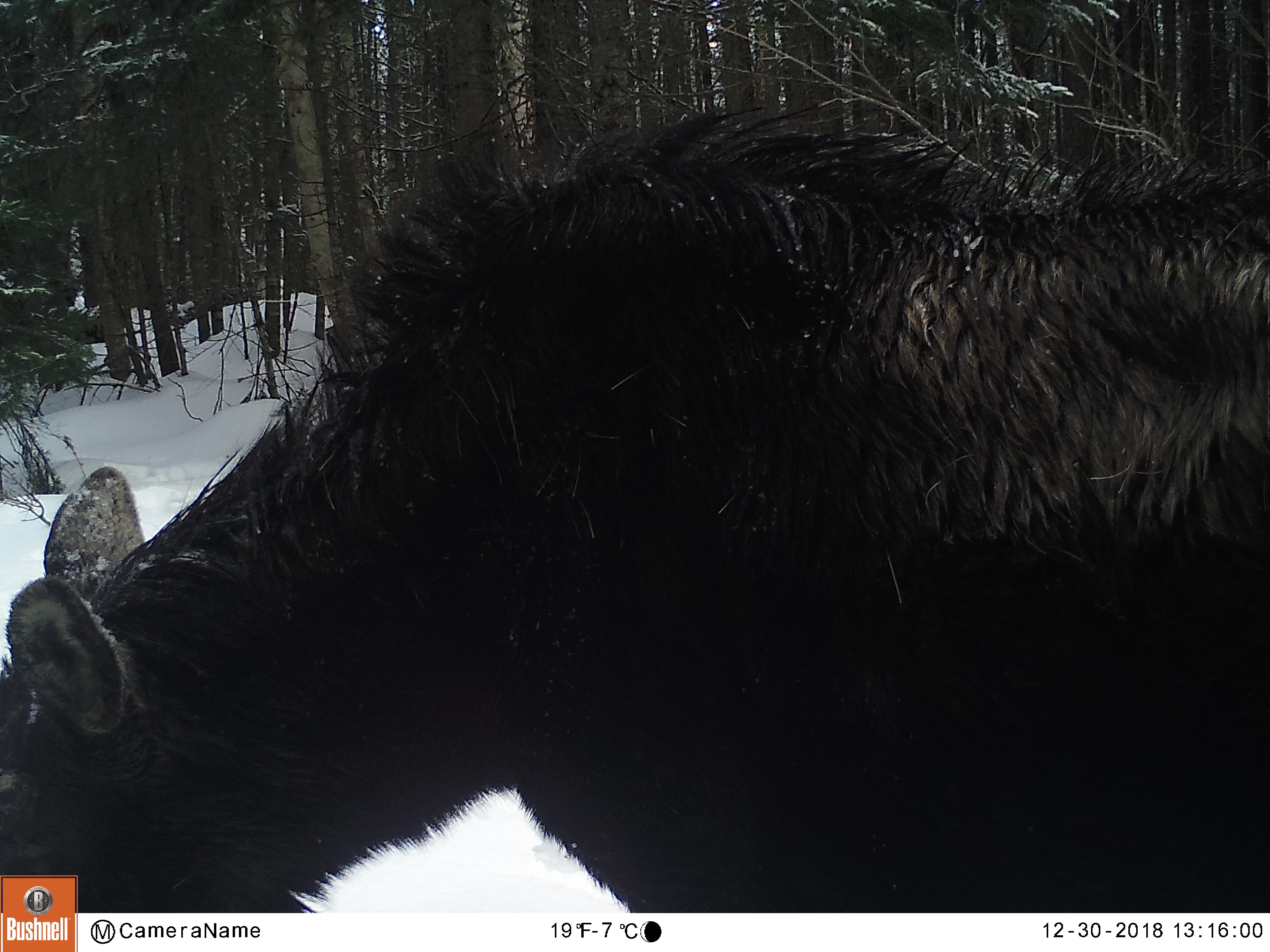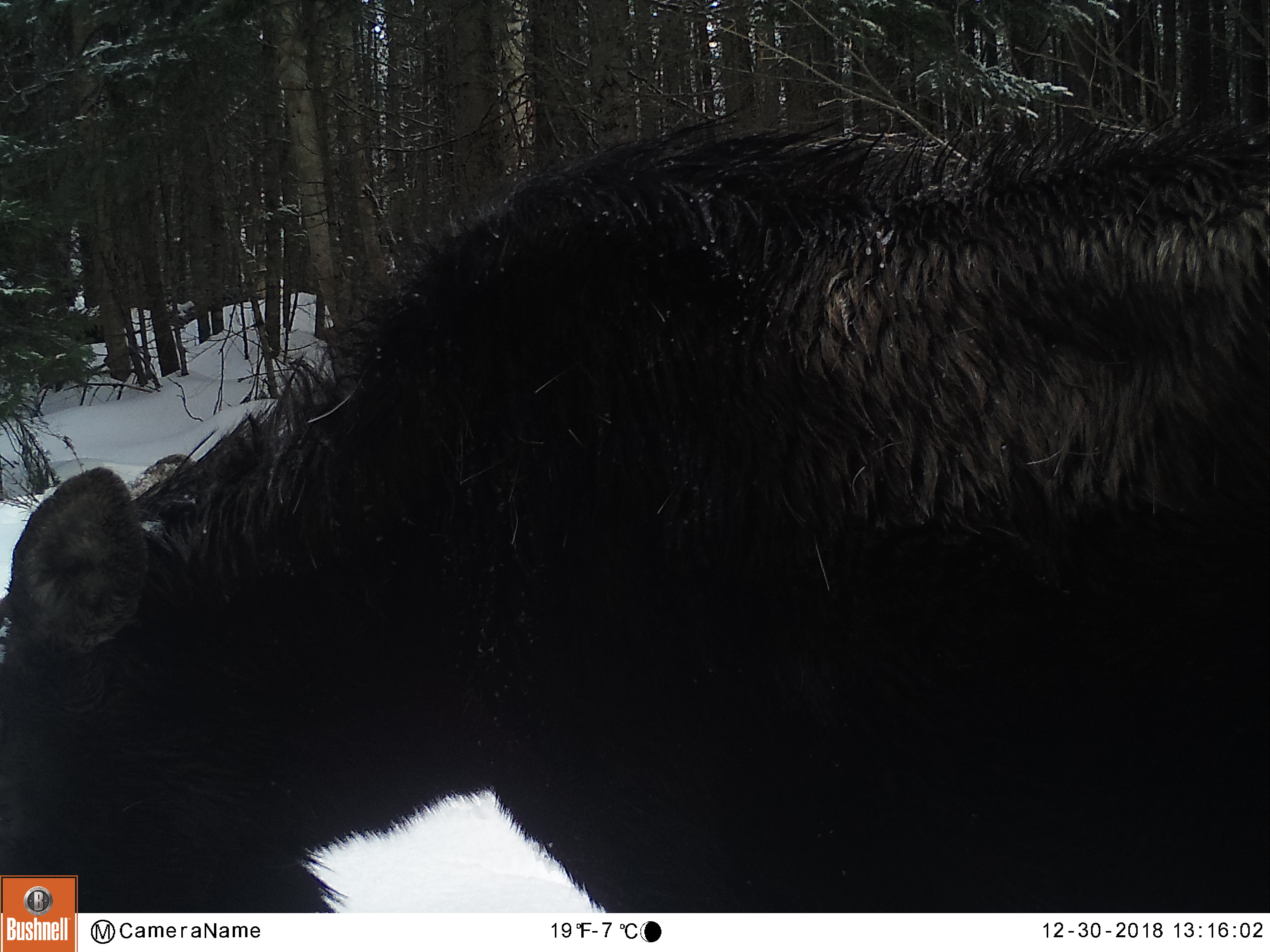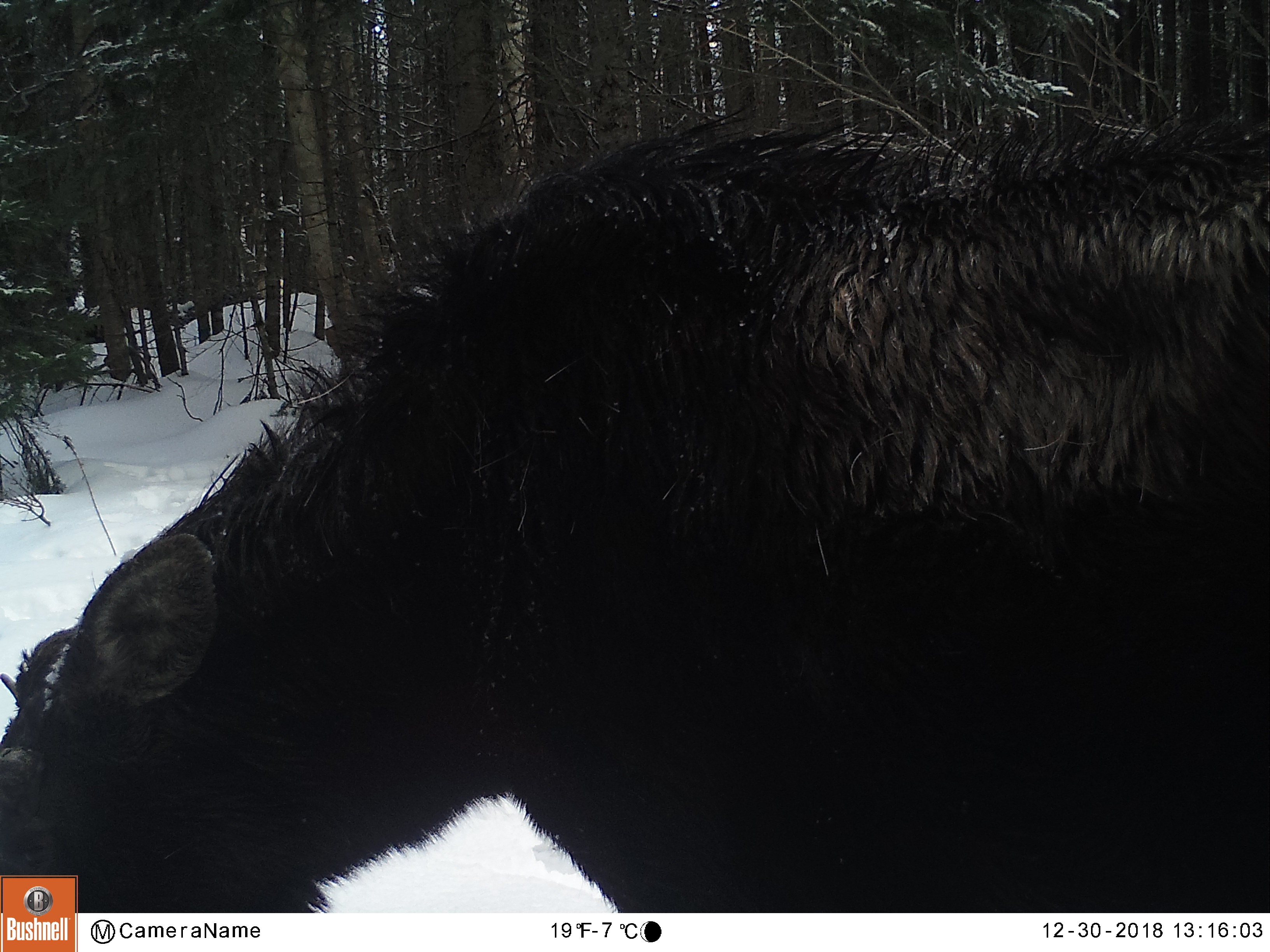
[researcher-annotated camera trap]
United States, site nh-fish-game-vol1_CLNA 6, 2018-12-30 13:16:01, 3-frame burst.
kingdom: Animalia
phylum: Chordata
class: Mammalia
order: Artiodactyla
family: Cervidae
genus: Alces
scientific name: Alces alces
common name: moose